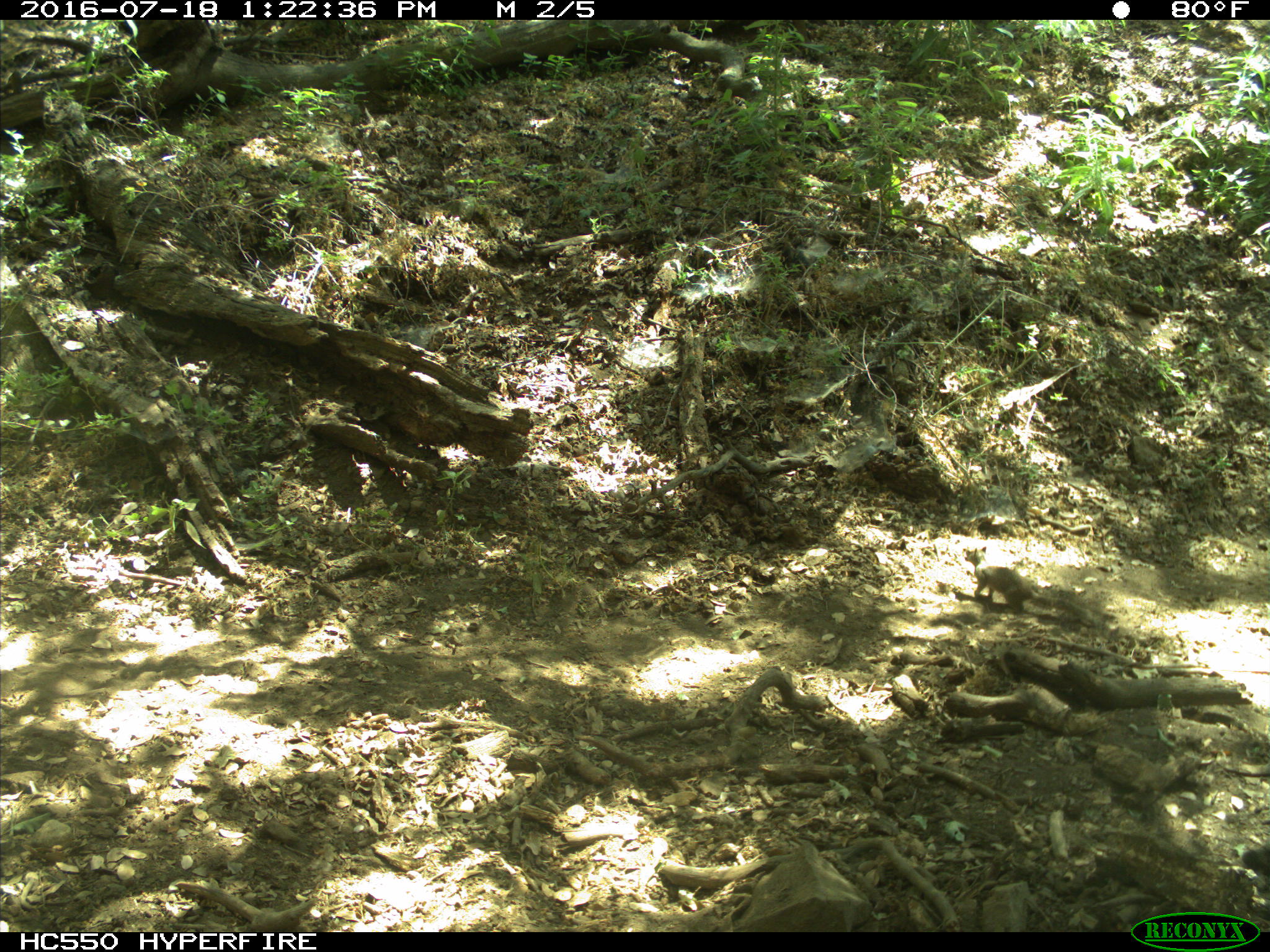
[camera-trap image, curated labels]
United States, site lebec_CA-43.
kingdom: Animalia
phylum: Chordata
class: Mammalia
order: Rodentia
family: Sciuridae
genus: Otospermophilus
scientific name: Otospermophilus beecheyi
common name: california ground squirrel